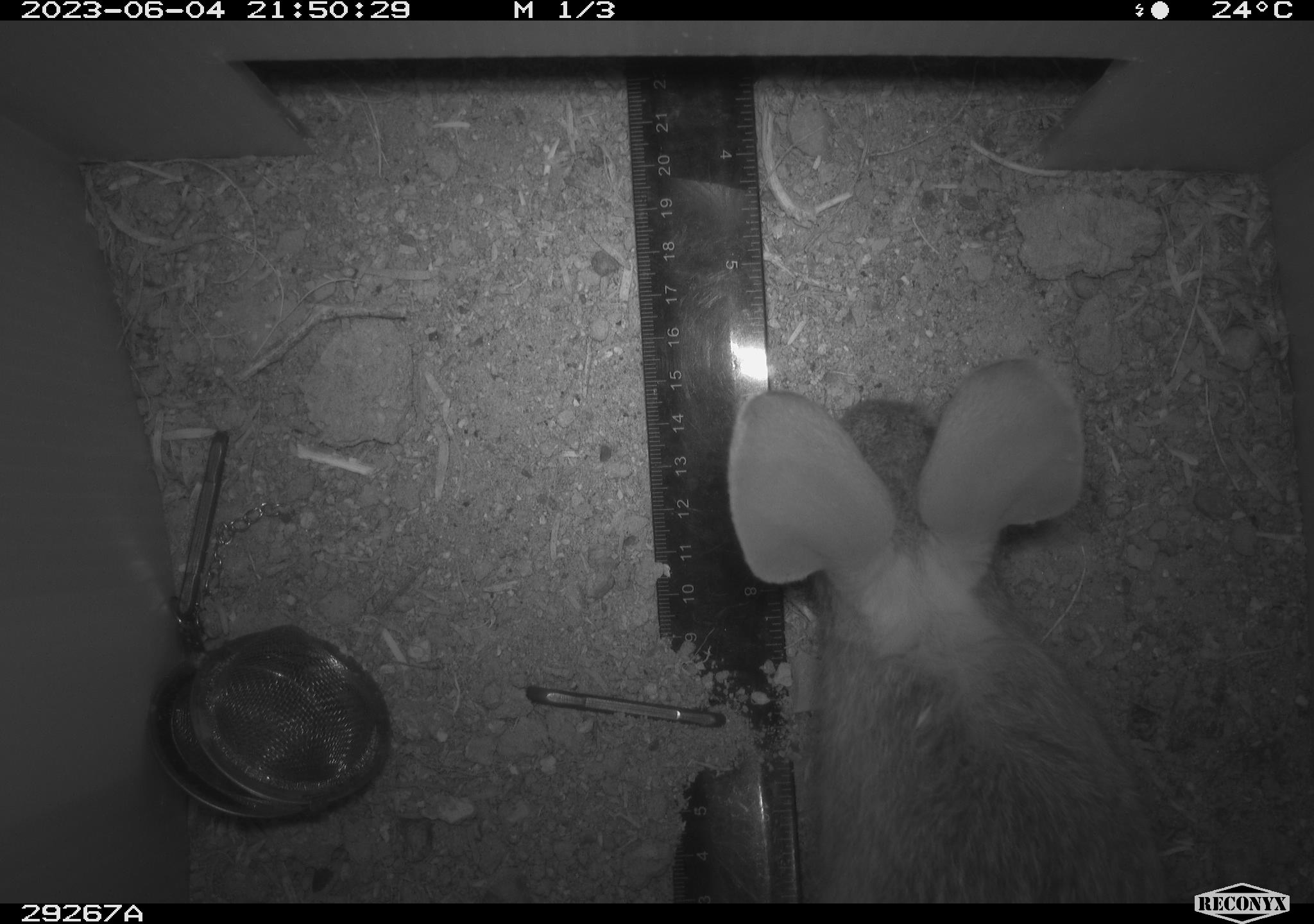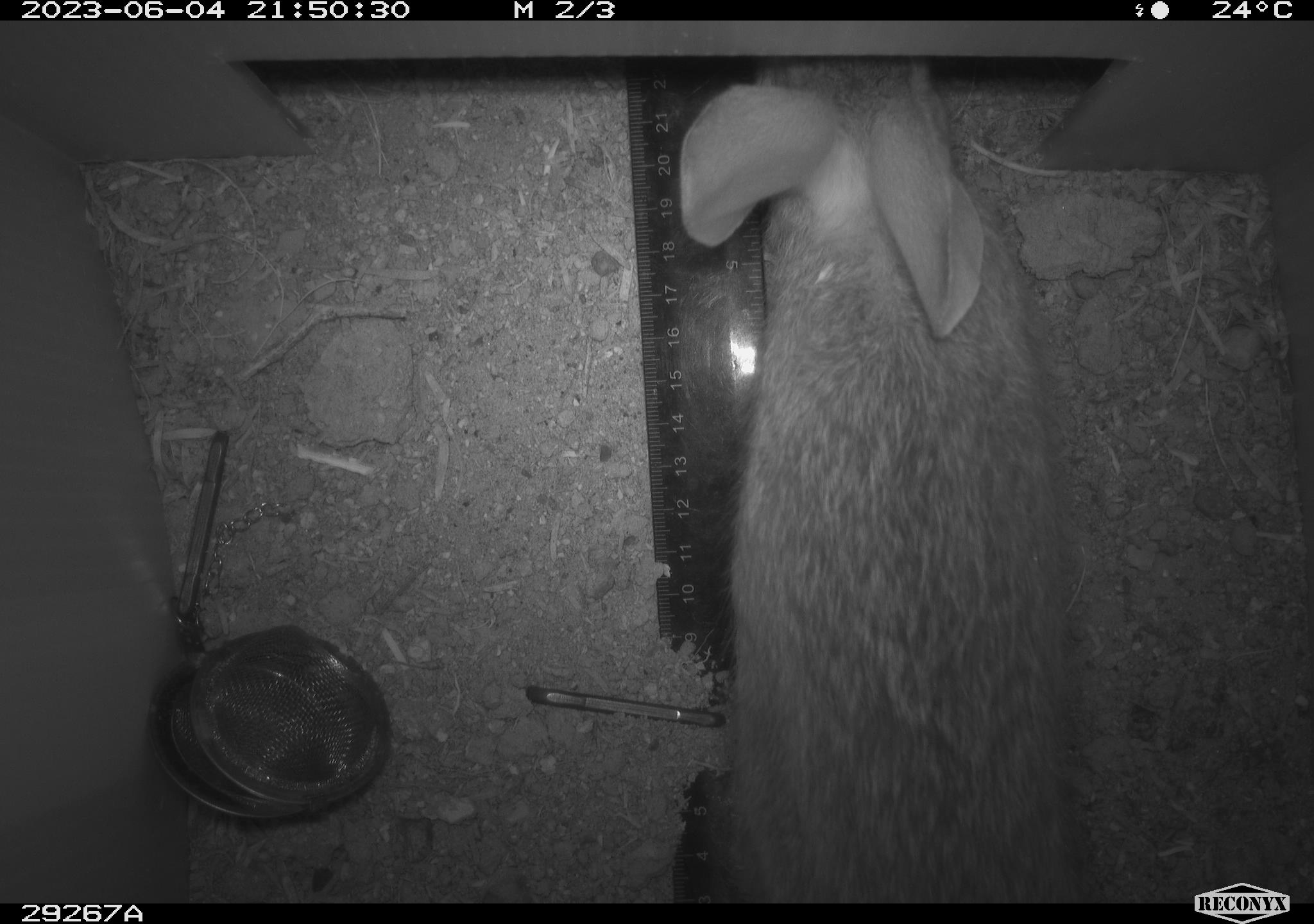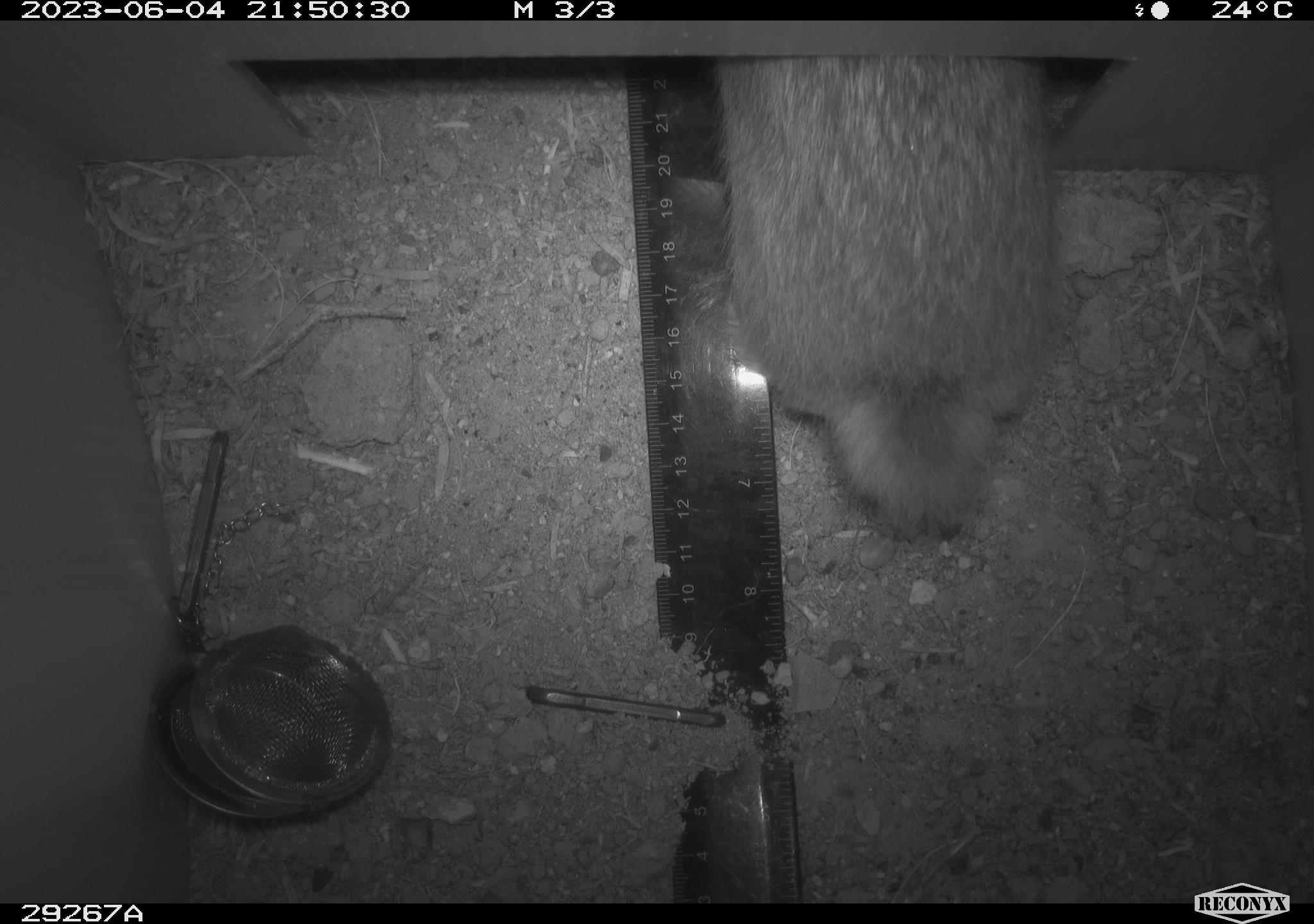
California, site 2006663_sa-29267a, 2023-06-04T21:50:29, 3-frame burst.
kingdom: Animalia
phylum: Chordata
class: Mammalia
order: Lagomorpha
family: Leporidae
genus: Sylvilagus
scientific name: Sylvilagus audubonii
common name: desert cottontail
Desert cottontail (Sylvilagus audubonii).